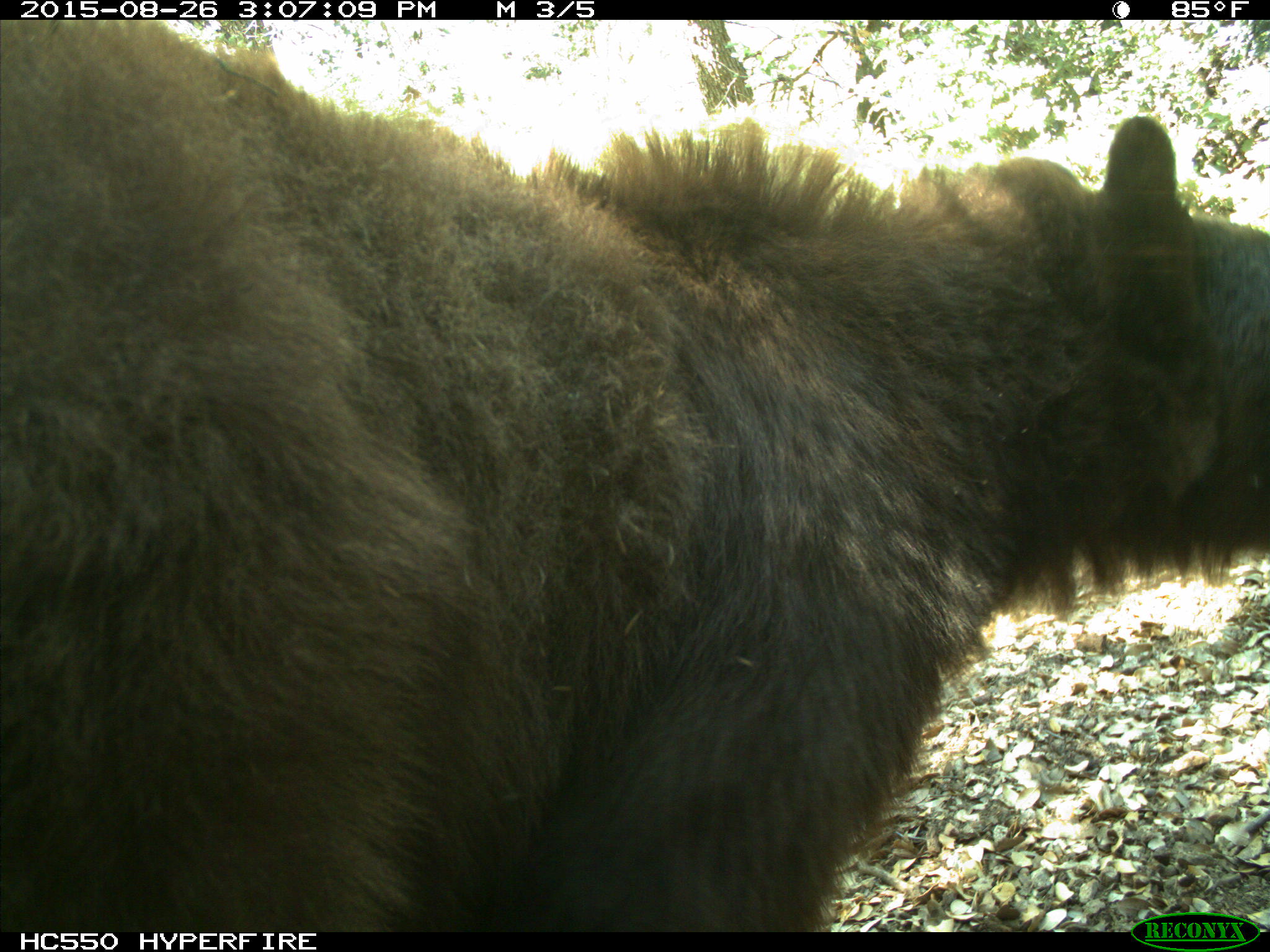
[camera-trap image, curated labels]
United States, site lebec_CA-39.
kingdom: Animalia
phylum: Chordata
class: Mammalia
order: Carnivora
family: Ursidae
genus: Ursus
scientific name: Ursus americanus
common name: american black bear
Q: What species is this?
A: Ursus americanus (american black bear).